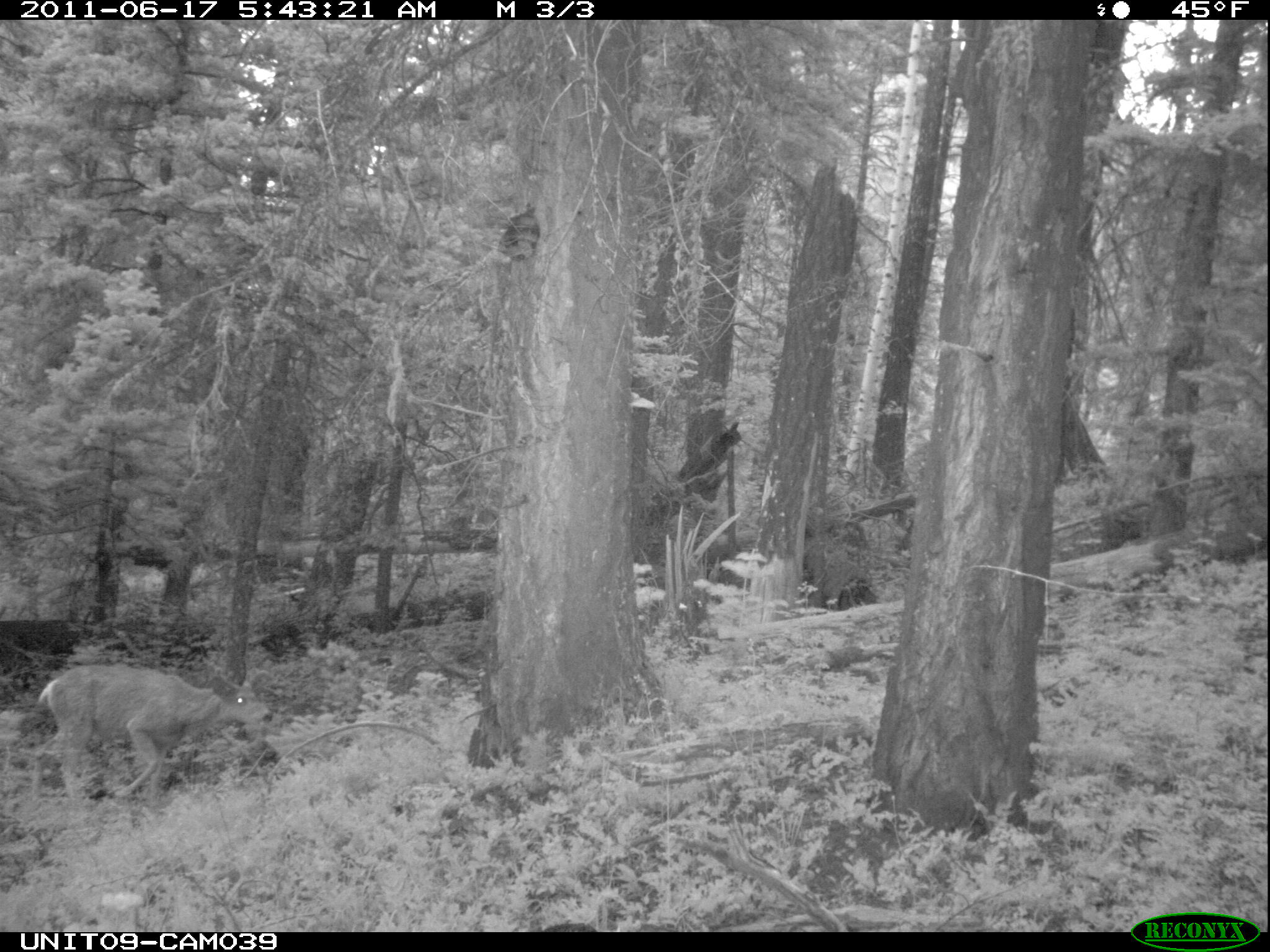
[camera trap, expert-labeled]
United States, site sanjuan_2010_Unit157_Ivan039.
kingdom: Animalia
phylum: Chordata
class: Mammalia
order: Artiodactyla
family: Cervidae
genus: Odocoileus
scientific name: Odocoileus hemionus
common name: mule deer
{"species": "Odocoileus hemionus (mule deer)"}